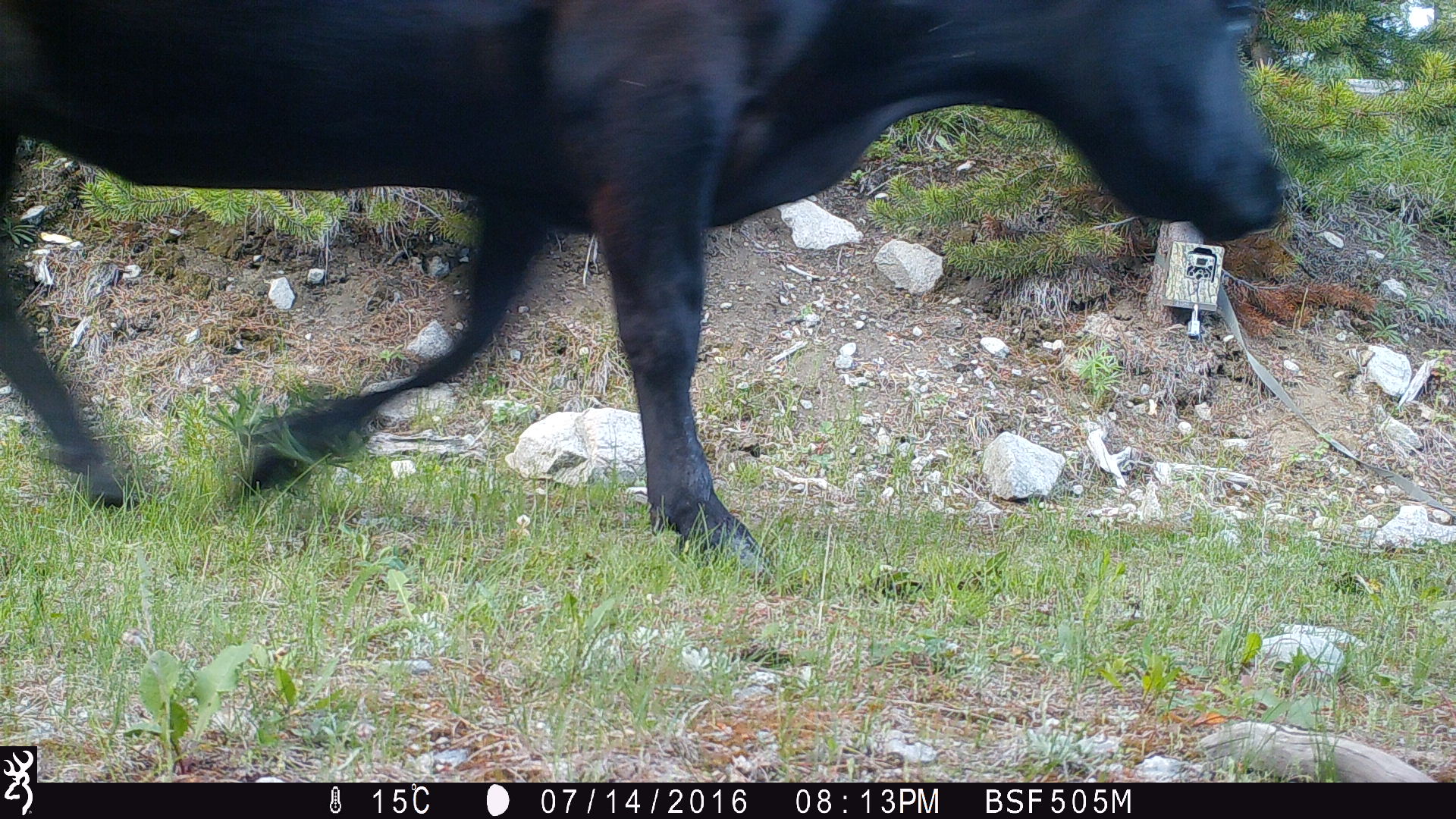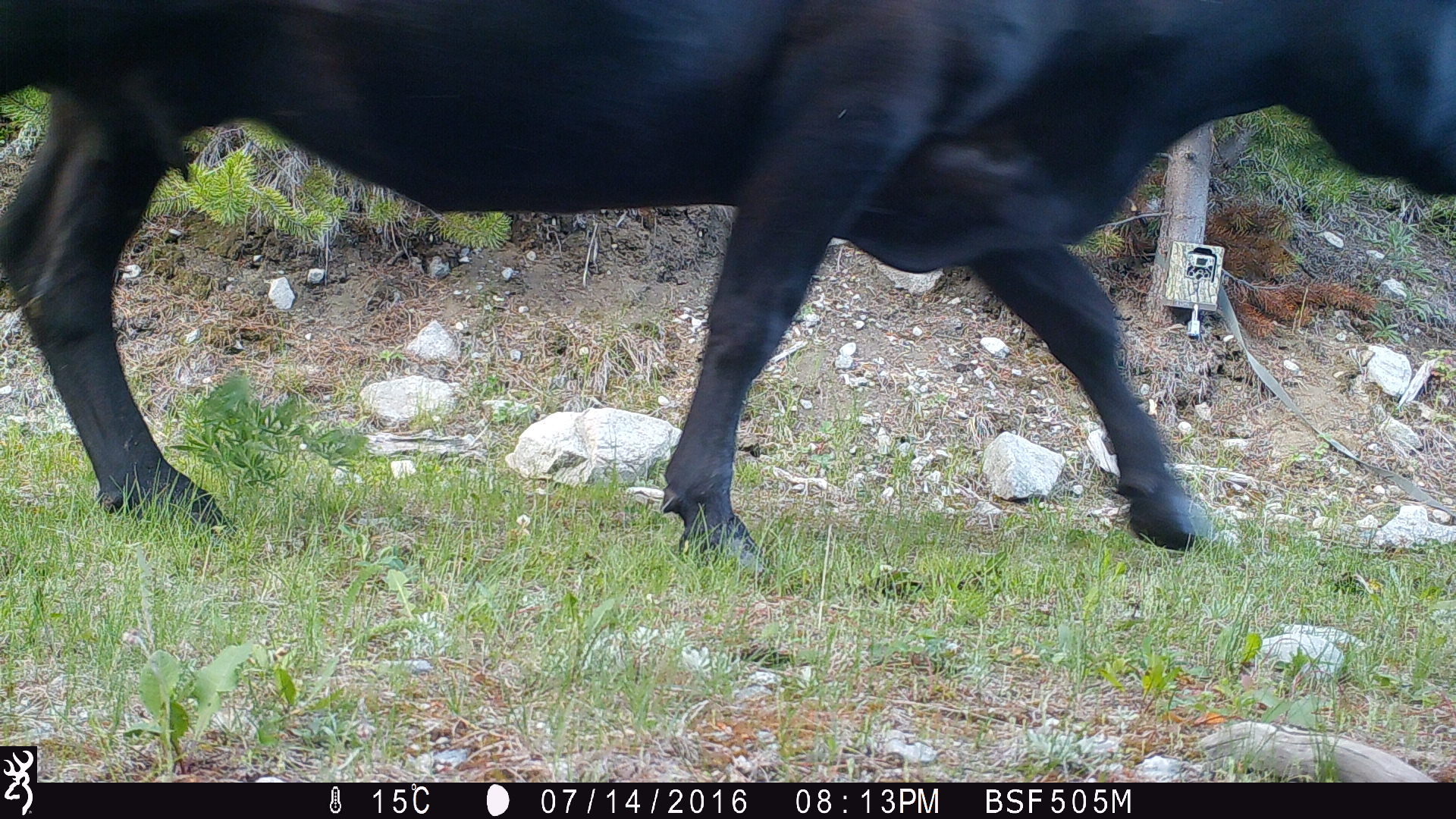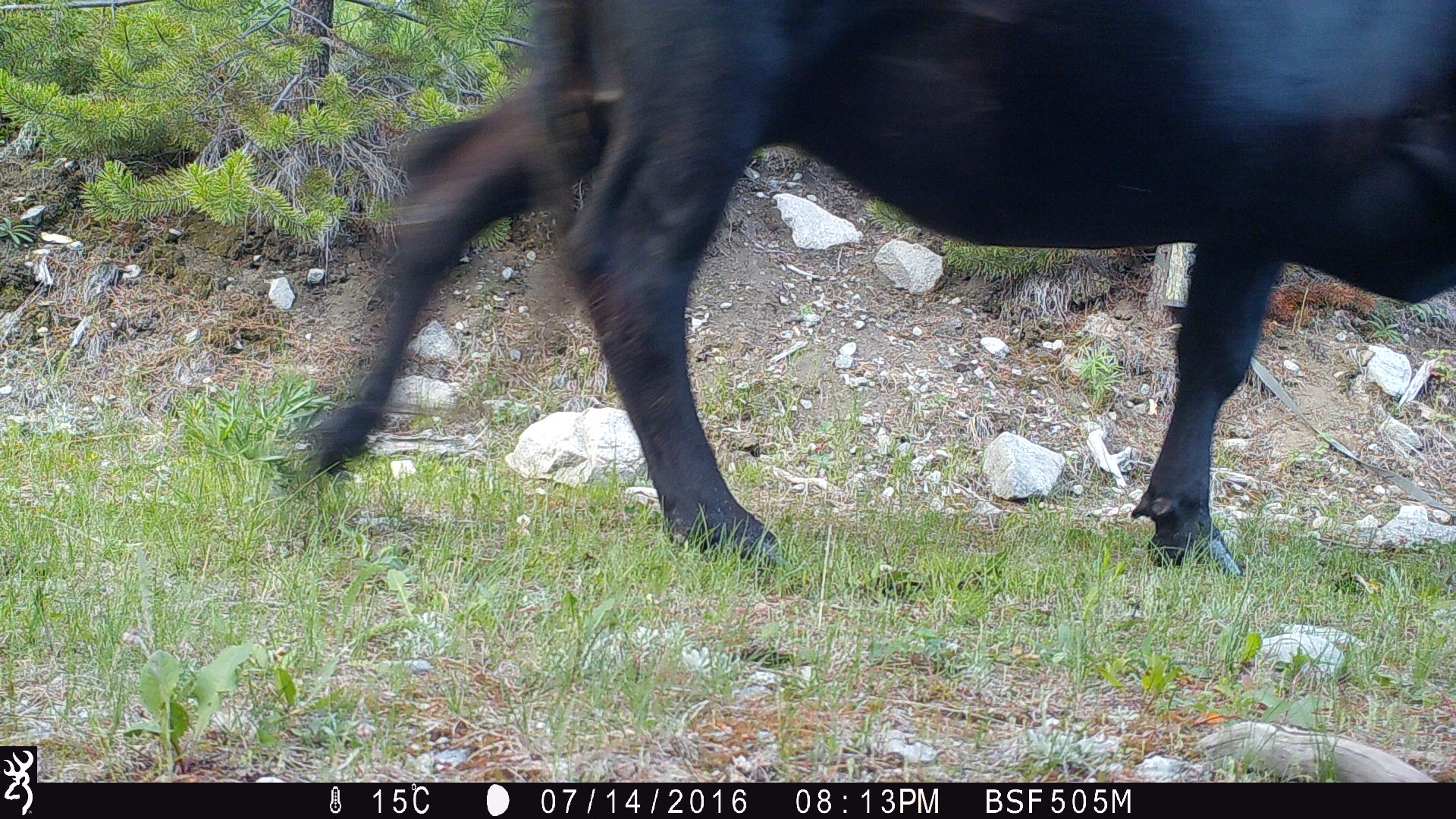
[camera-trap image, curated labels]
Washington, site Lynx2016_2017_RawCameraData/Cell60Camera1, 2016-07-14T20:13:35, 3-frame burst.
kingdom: Animalia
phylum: Chordata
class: Mammalia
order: Artiodactyla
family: Bovidae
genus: Bos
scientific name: Bos taurus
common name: domestic cattle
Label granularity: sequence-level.